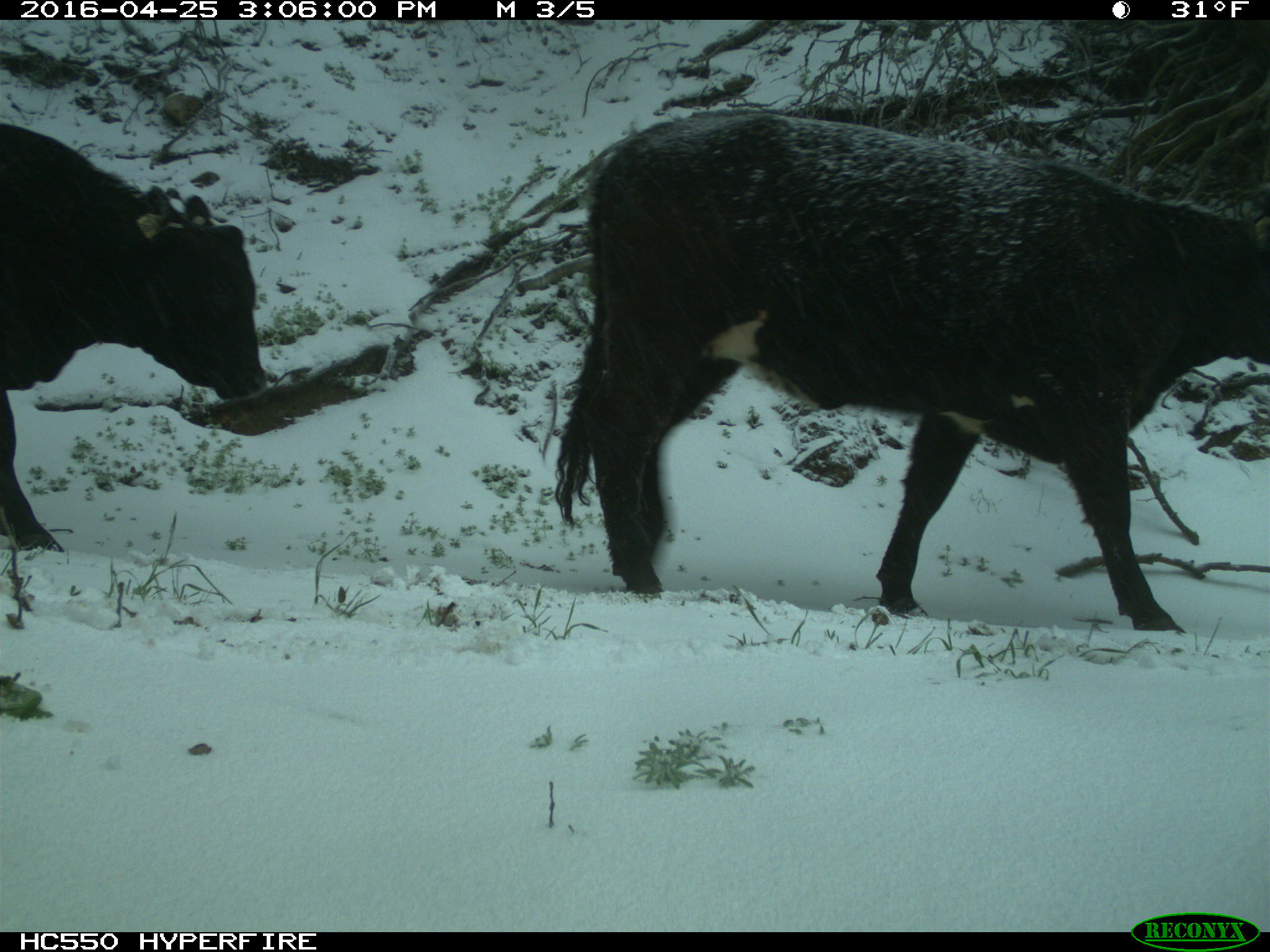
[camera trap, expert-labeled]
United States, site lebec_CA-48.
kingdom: Animalia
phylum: Chordata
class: Mammalia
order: Artiodactyla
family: Bovidae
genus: Bos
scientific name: Bos taurus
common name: domestic cow